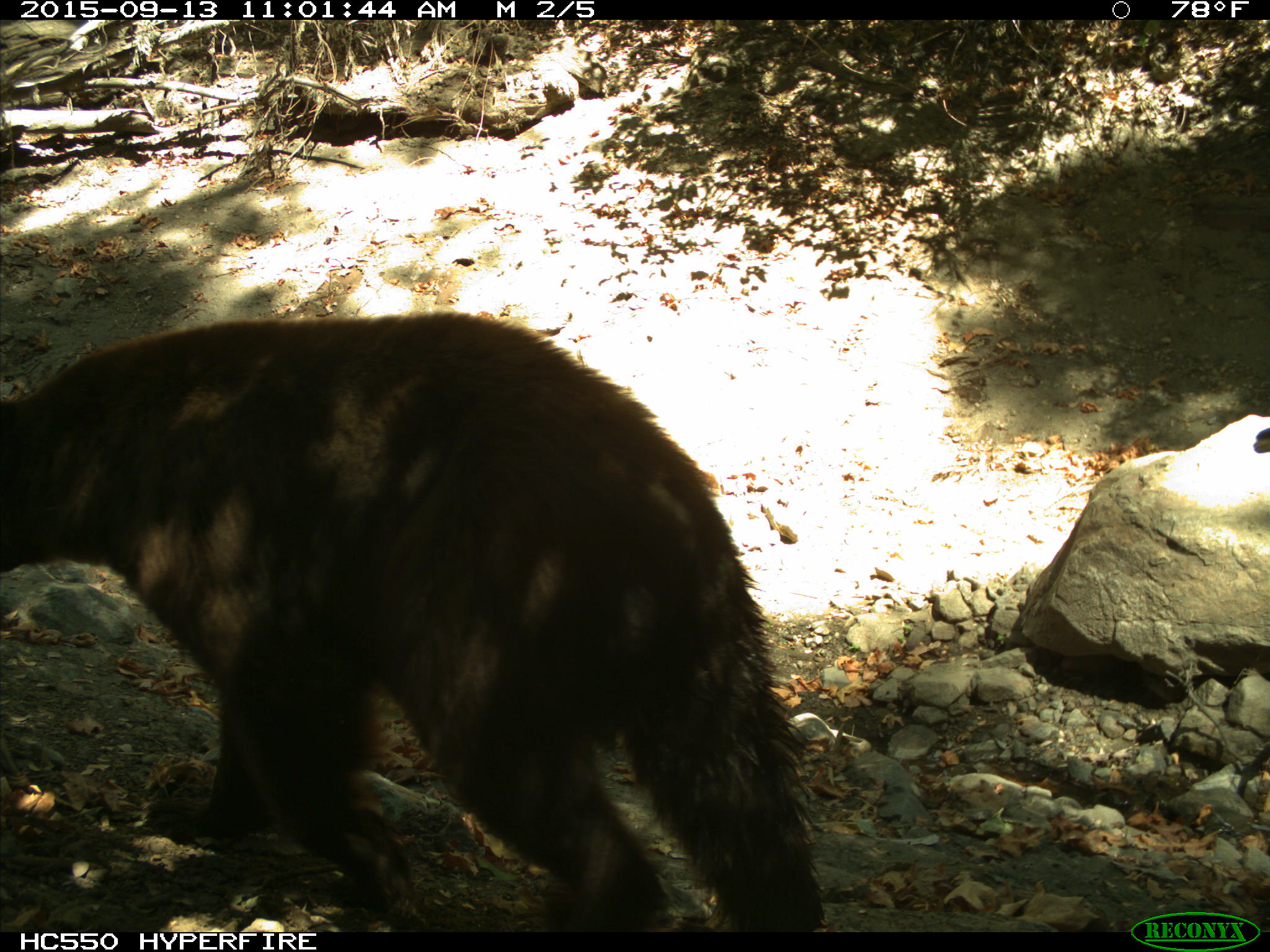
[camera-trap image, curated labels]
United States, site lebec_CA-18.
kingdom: Animalia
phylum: Chordata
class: Mammalia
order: Carnivora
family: Ursidae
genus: Ursus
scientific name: Ursus americanus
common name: american black bear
Ursus americanus (american black bear).